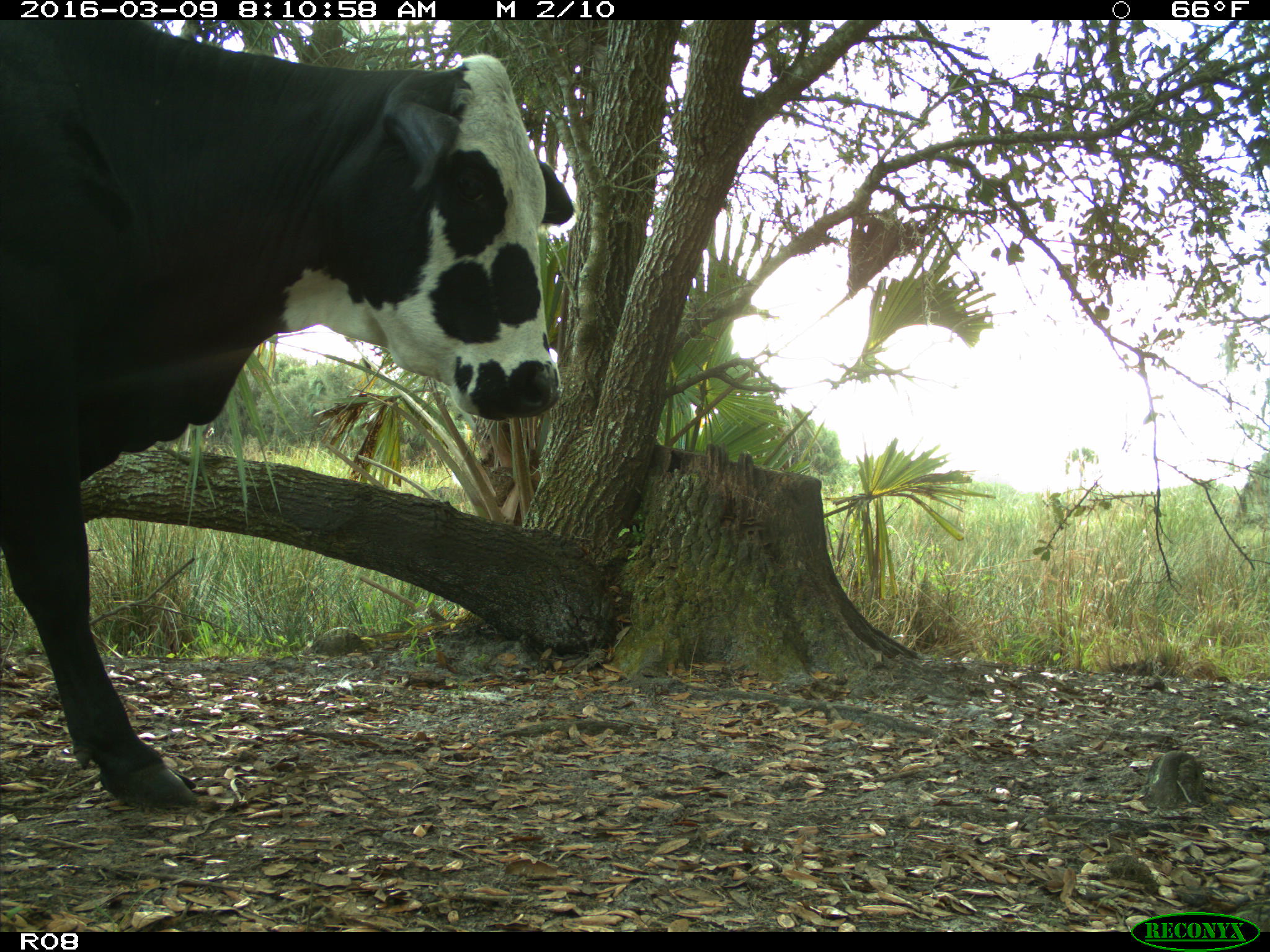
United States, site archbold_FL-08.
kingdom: Animalia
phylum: Chordata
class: Mammalia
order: Artiodactyla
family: Bovidae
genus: Bos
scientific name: Bos taurus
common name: domestic cow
Bos taurus (domestic cow).